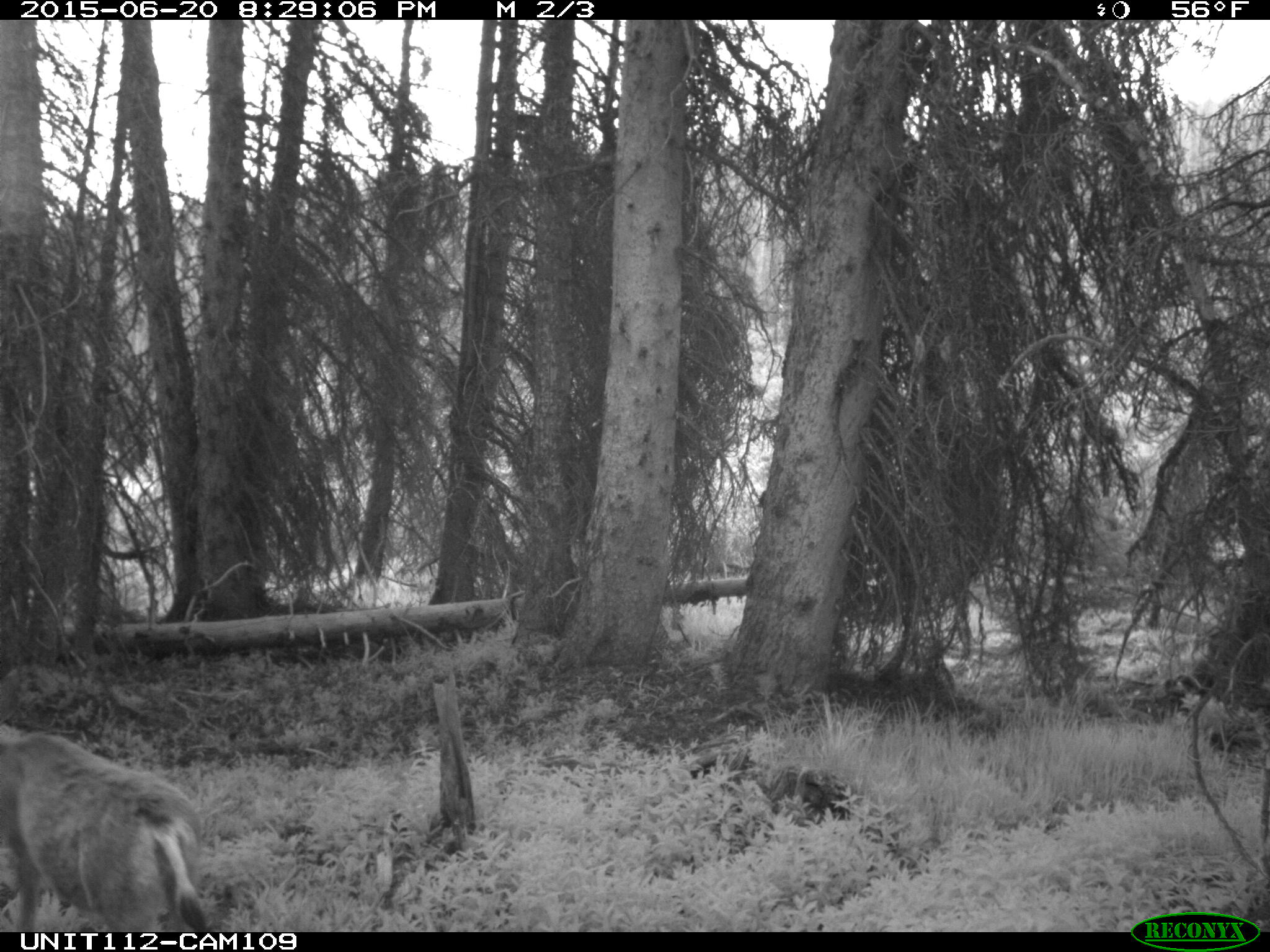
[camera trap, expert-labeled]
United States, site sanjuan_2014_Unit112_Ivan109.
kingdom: Animalia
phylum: Chordata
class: Mammalia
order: Artiodactyla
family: Cervidae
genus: Odocoileus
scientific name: Odocoileus hemionus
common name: mule deer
Odocoileus hemionus (mule deer).